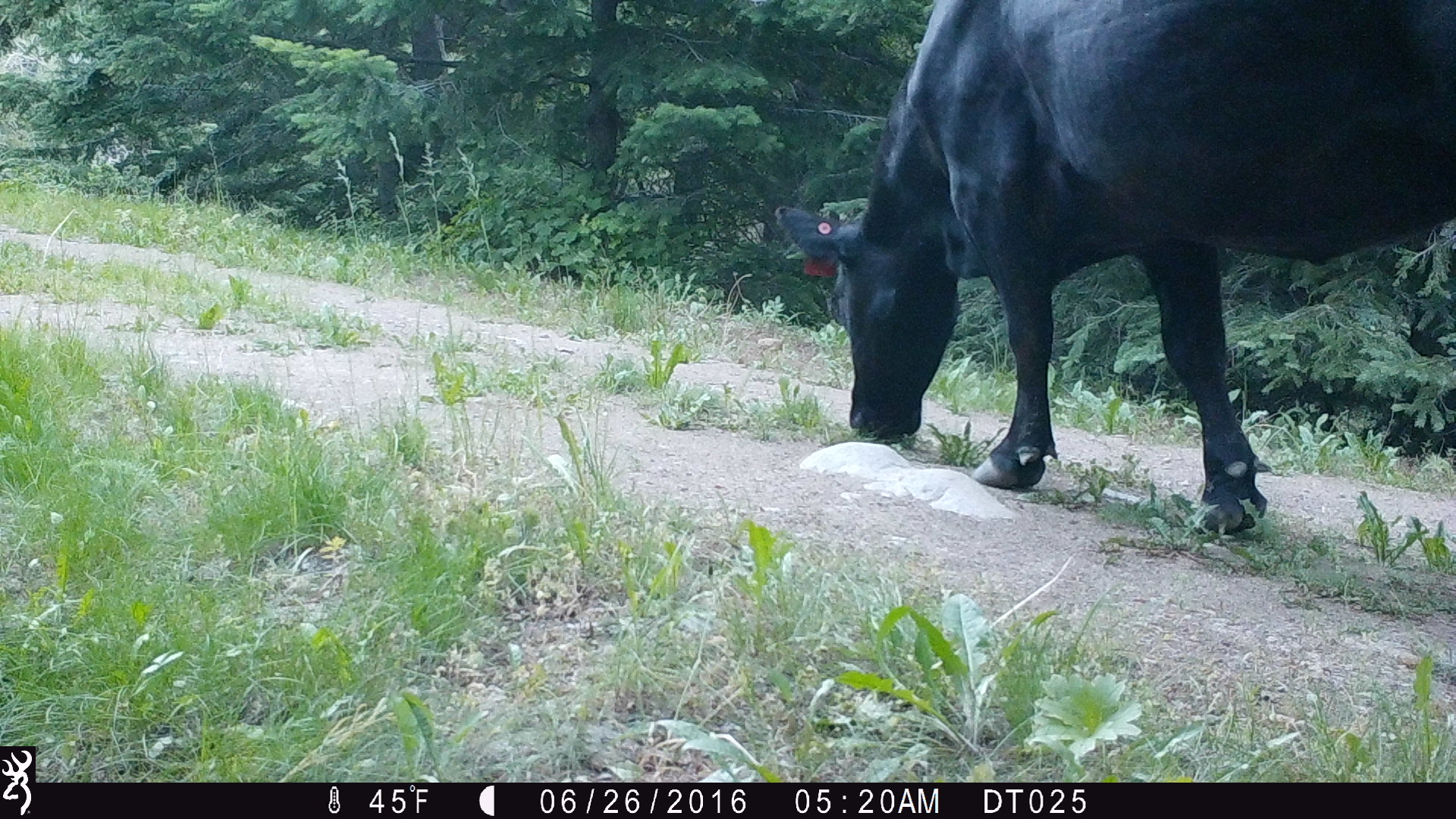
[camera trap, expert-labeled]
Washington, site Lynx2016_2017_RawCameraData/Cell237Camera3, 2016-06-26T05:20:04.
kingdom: Animalia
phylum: Chordata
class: Mammalia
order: Artiodactyla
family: Bovidae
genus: Bos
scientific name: Bos taurus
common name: domestic cattle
Domestic cattle (Bos taurus). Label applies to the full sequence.